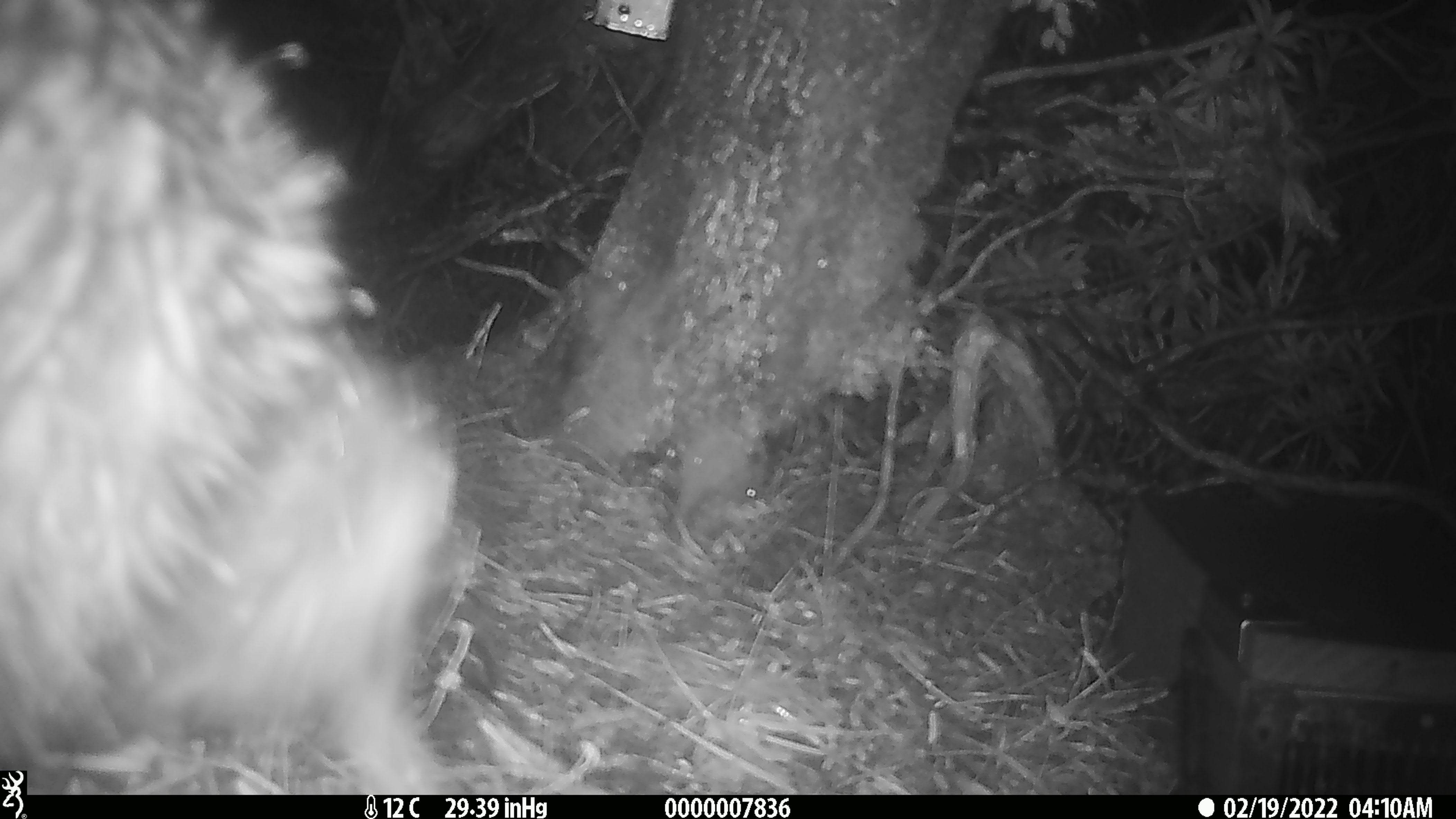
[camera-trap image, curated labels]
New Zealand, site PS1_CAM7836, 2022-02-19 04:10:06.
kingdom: Animalia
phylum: Chordata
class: Aves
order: Apterygiformes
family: Apterygidae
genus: Apteryx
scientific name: Apteryx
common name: kiwi